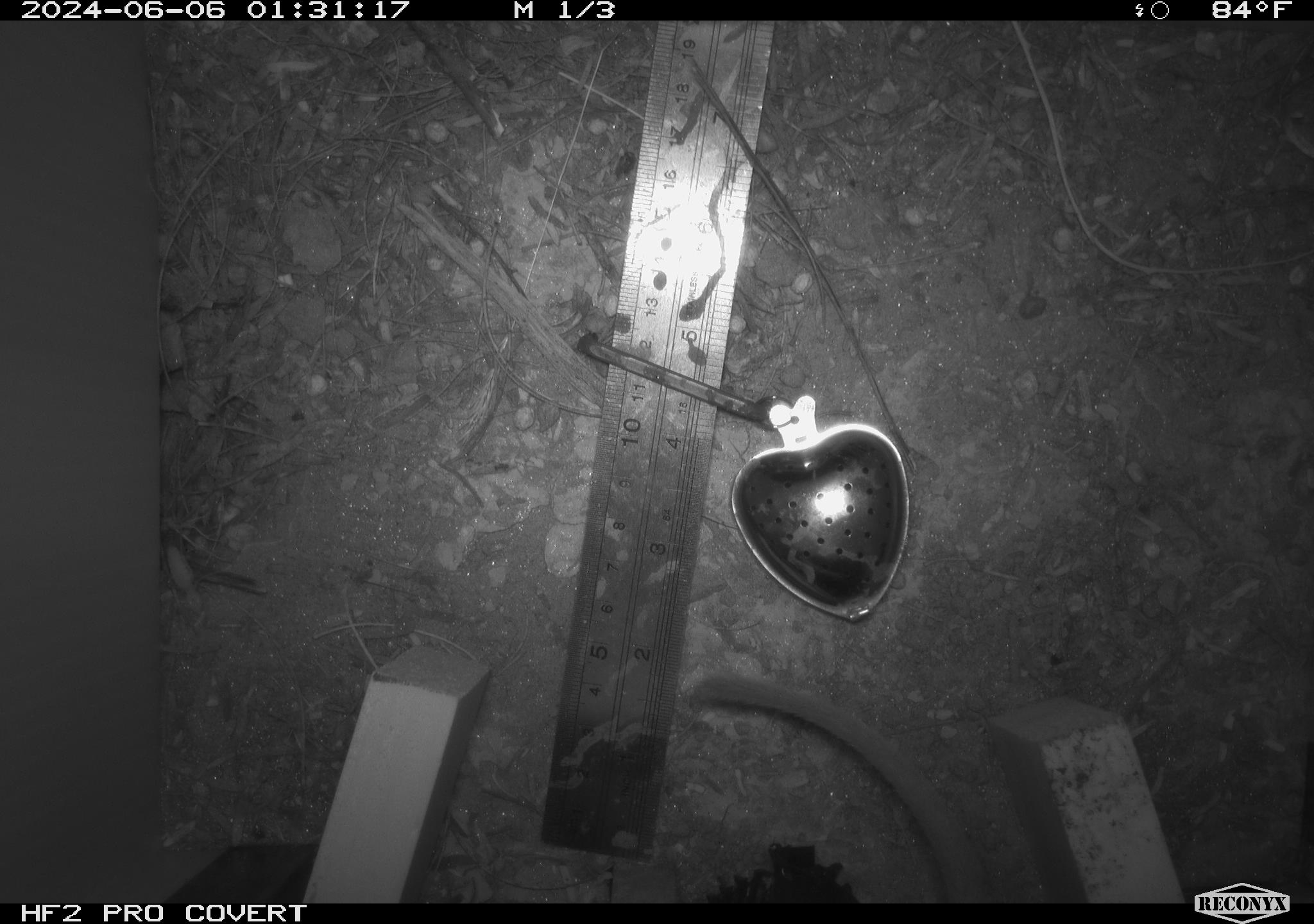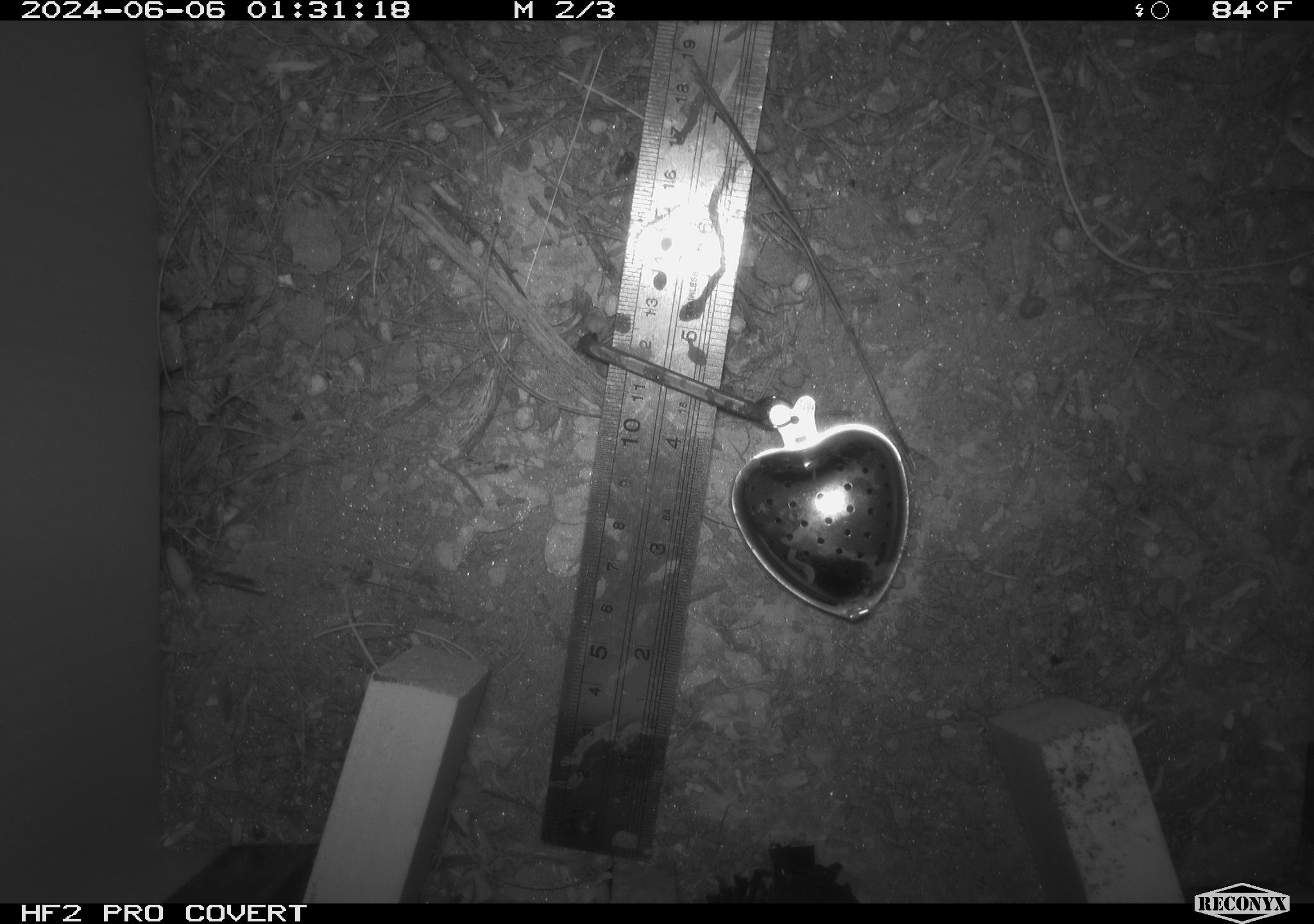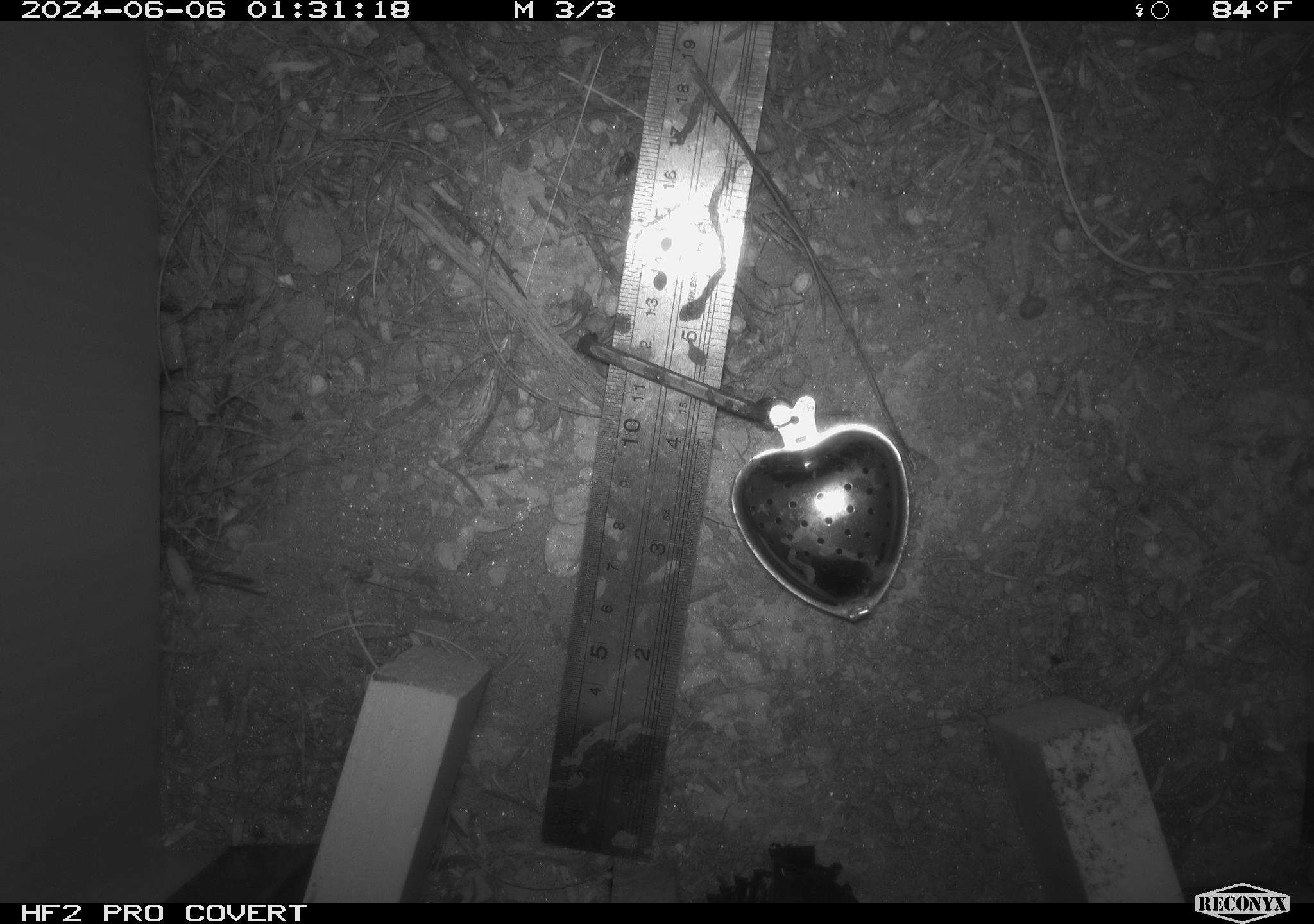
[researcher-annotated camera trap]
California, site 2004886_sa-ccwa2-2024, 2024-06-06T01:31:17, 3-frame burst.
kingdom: Animalia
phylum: Chordata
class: Mammalia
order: Rodentia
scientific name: Rodentia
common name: woodrat or rat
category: woodrat or rat species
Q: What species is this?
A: Woodrat or rat species (woodrat or rat) (Rodentia).